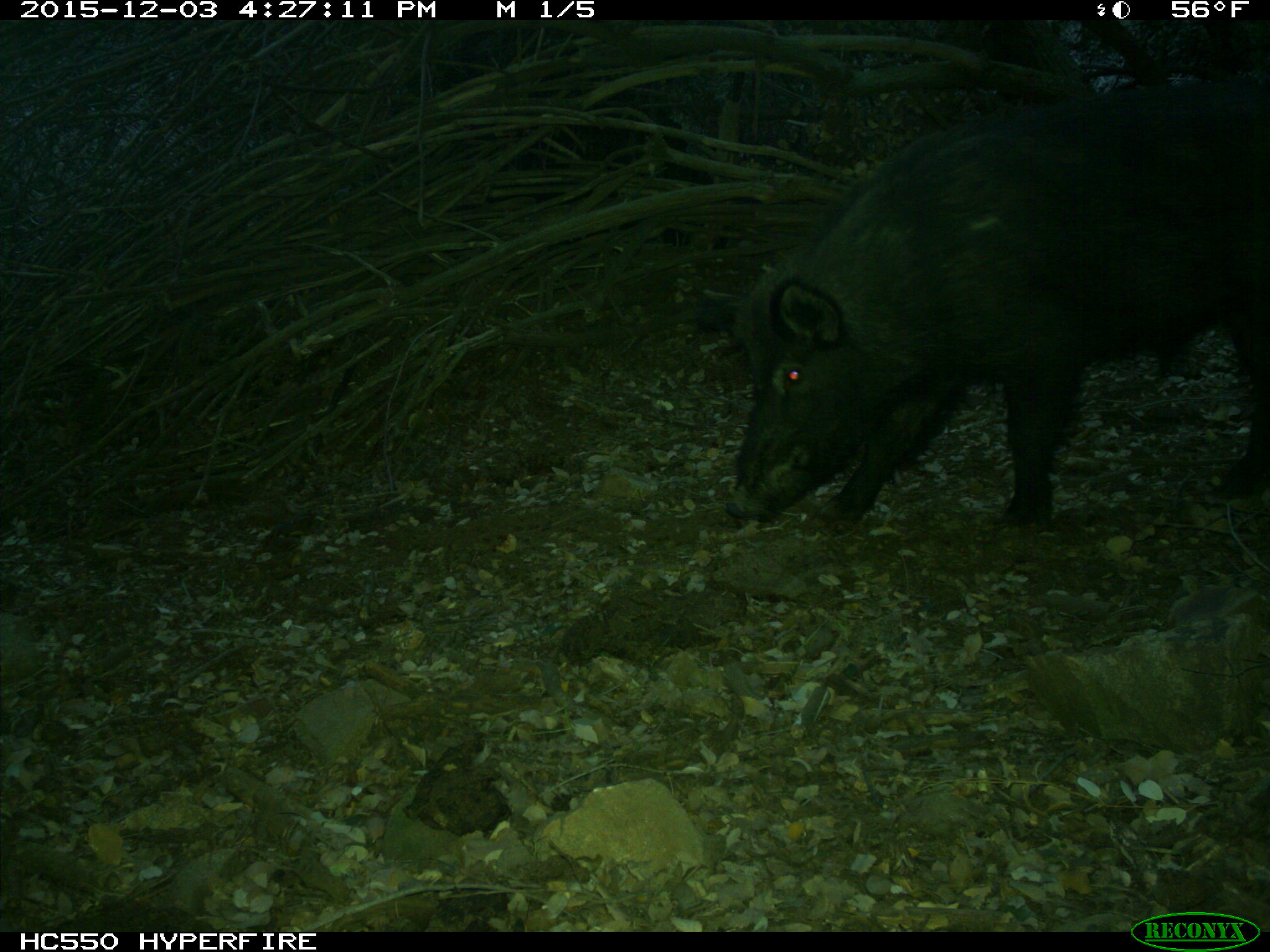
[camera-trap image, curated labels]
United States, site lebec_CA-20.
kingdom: Animalia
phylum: Chordata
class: Mammalia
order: Artiodactyla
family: Suidae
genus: Sus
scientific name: Sus scrofa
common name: wild boar